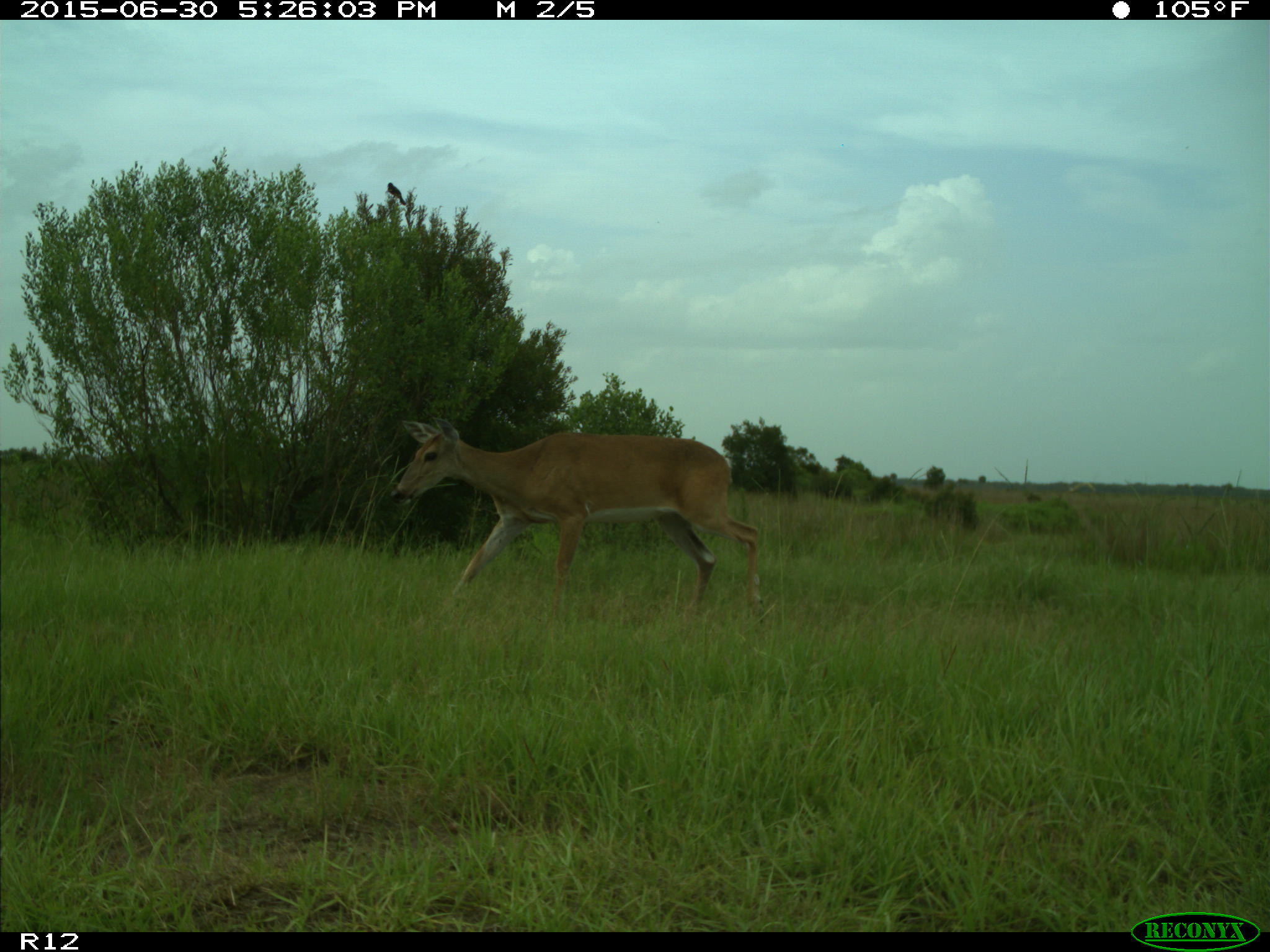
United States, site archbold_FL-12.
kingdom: Animalia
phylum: Chordata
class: Mammalia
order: Artiodactyla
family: Cervidae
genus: Odocoileus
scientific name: Odocoileus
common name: deer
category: unidentified deer